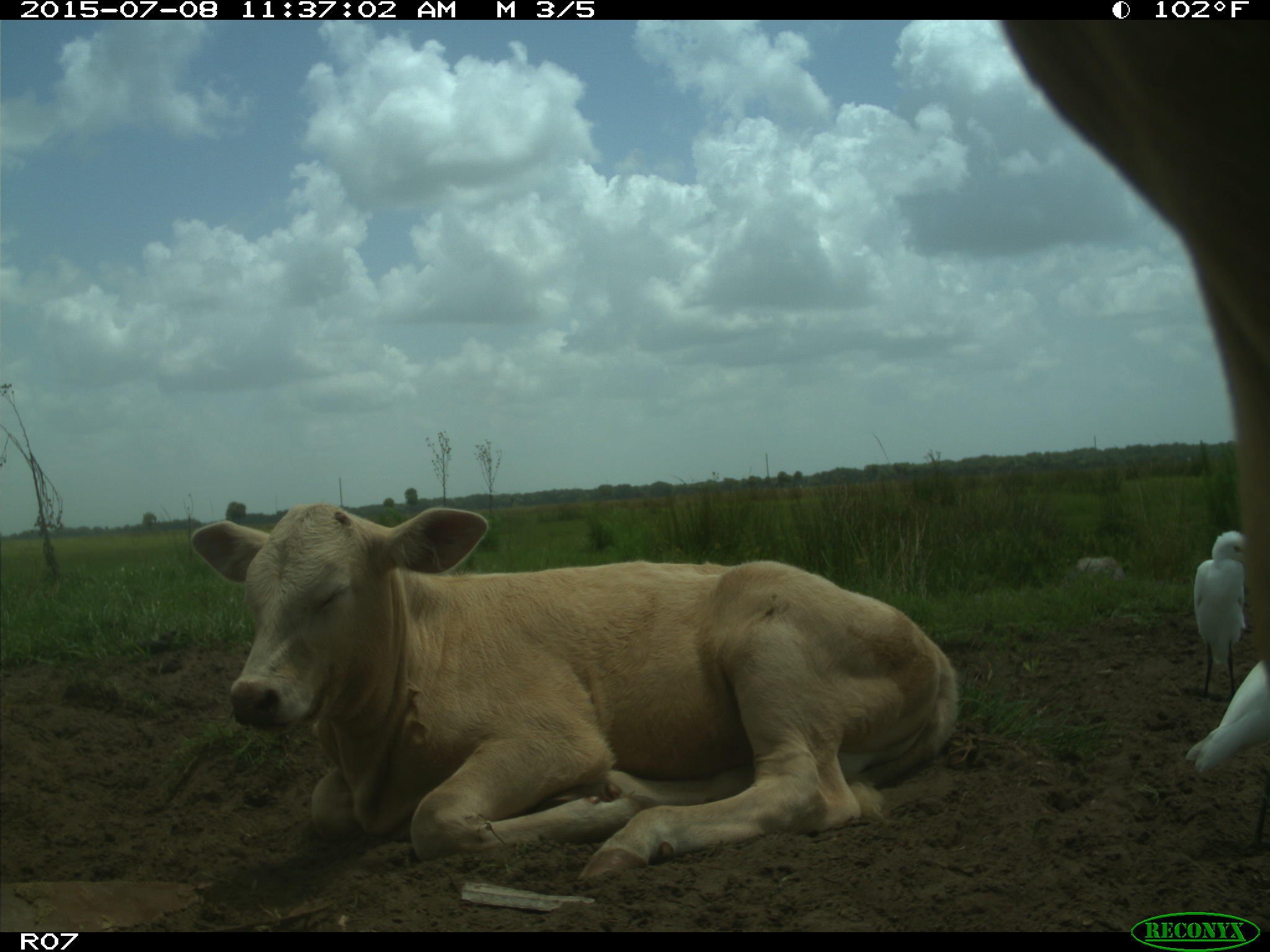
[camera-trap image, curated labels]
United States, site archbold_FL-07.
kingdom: Animalia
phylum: Chordata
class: Mammalia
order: Artiodactyla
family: Bovidae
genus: Bos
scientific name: Bos taurus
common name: domestic cow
Bos taurus (domestic cow).